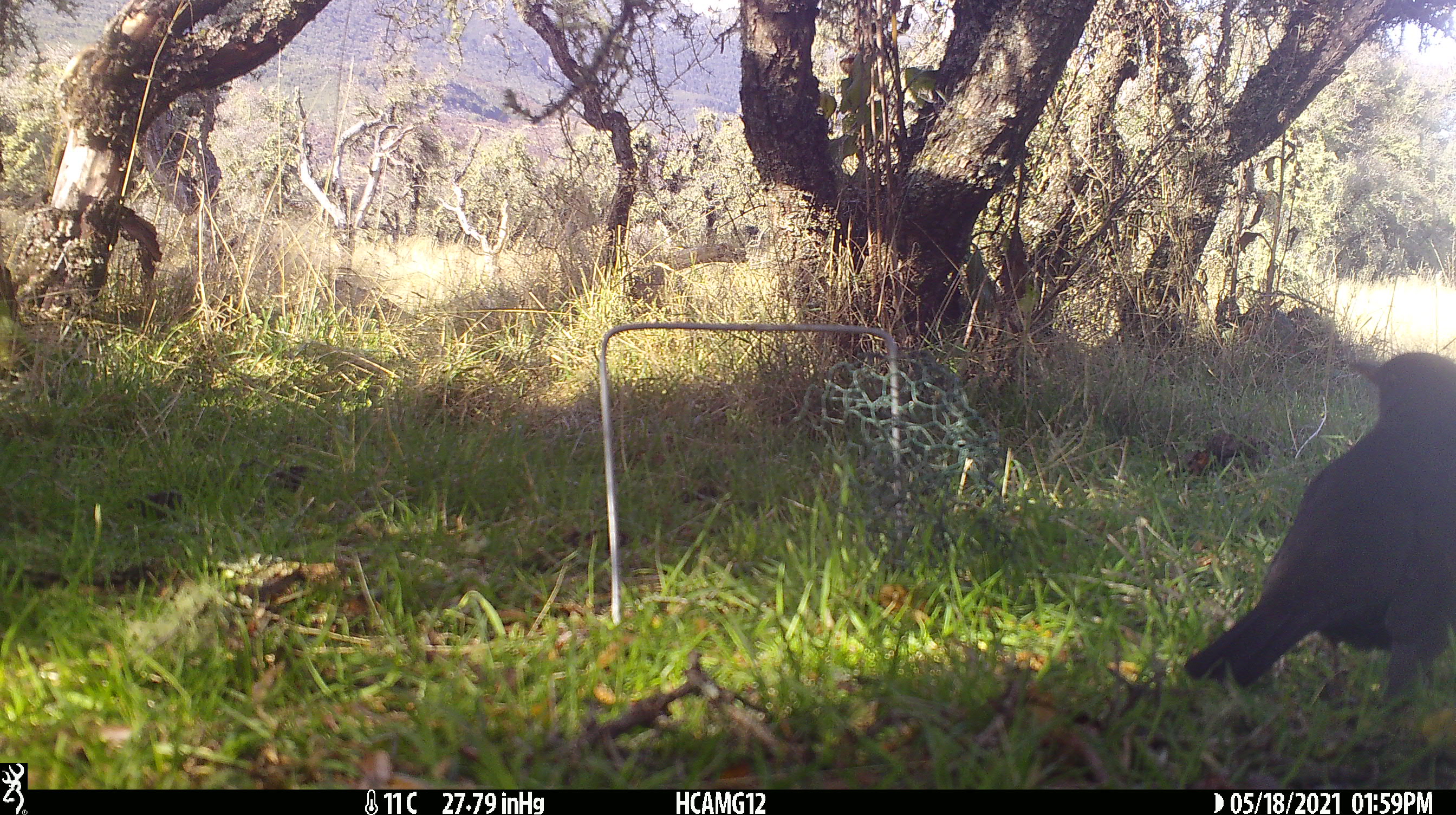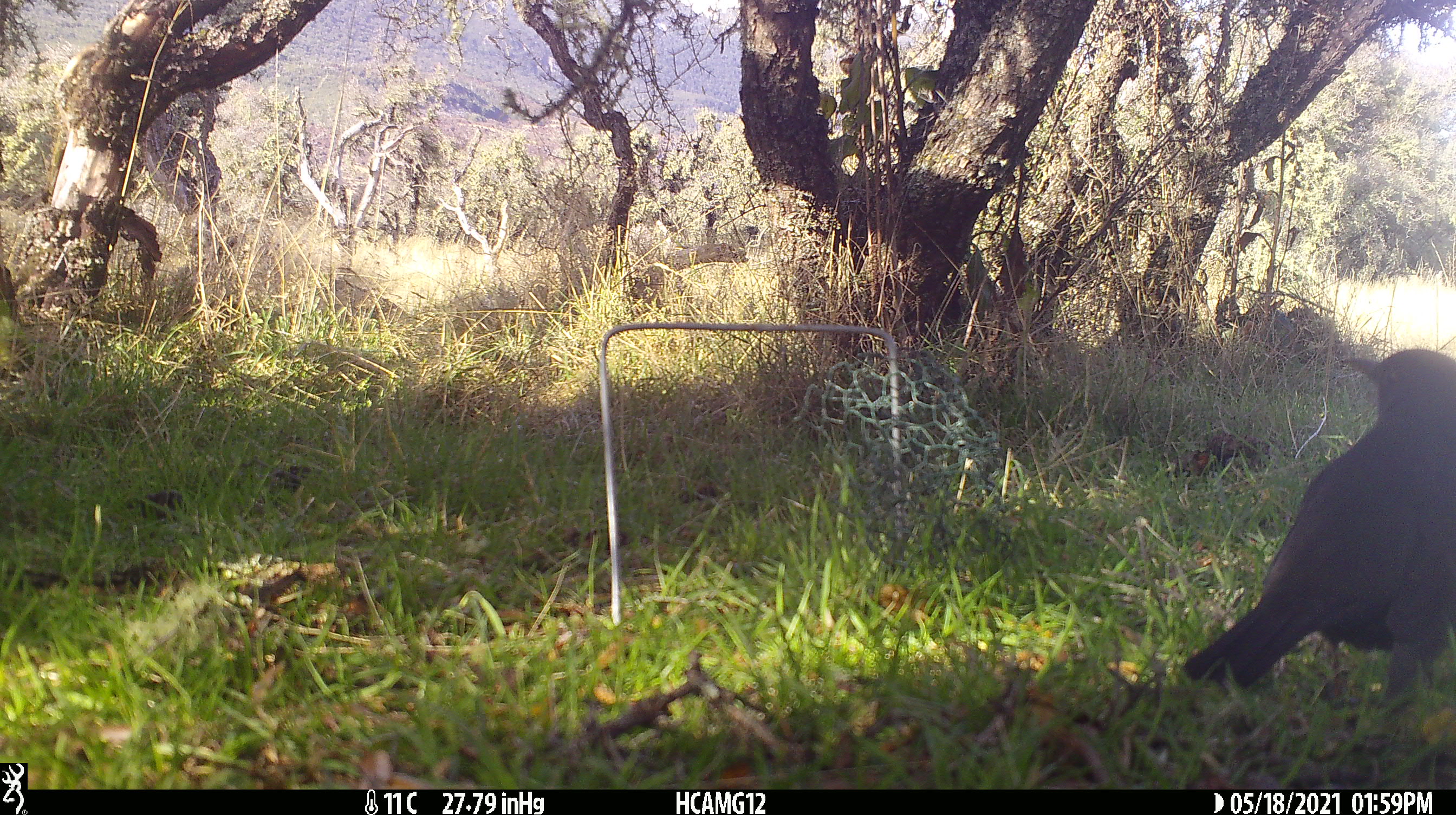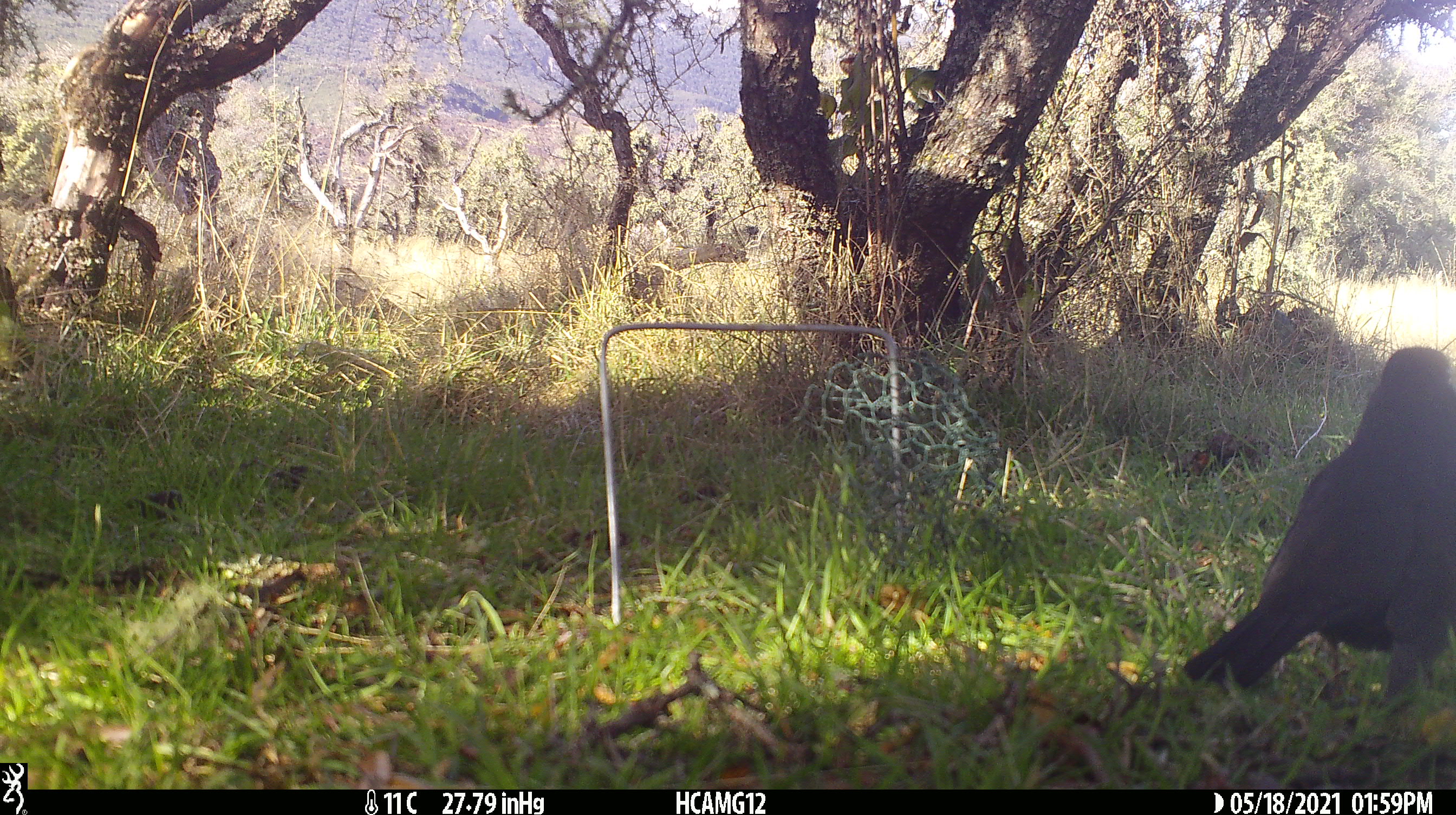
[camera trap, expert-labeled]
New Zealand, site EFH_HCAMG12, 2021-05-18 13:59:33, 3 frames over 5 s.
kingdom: Animalia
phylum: Chordata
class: Aves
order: Passeriformes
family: Turdidae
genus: Turdus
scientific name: Turdus merula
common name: eurasian blackbird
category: blackbird